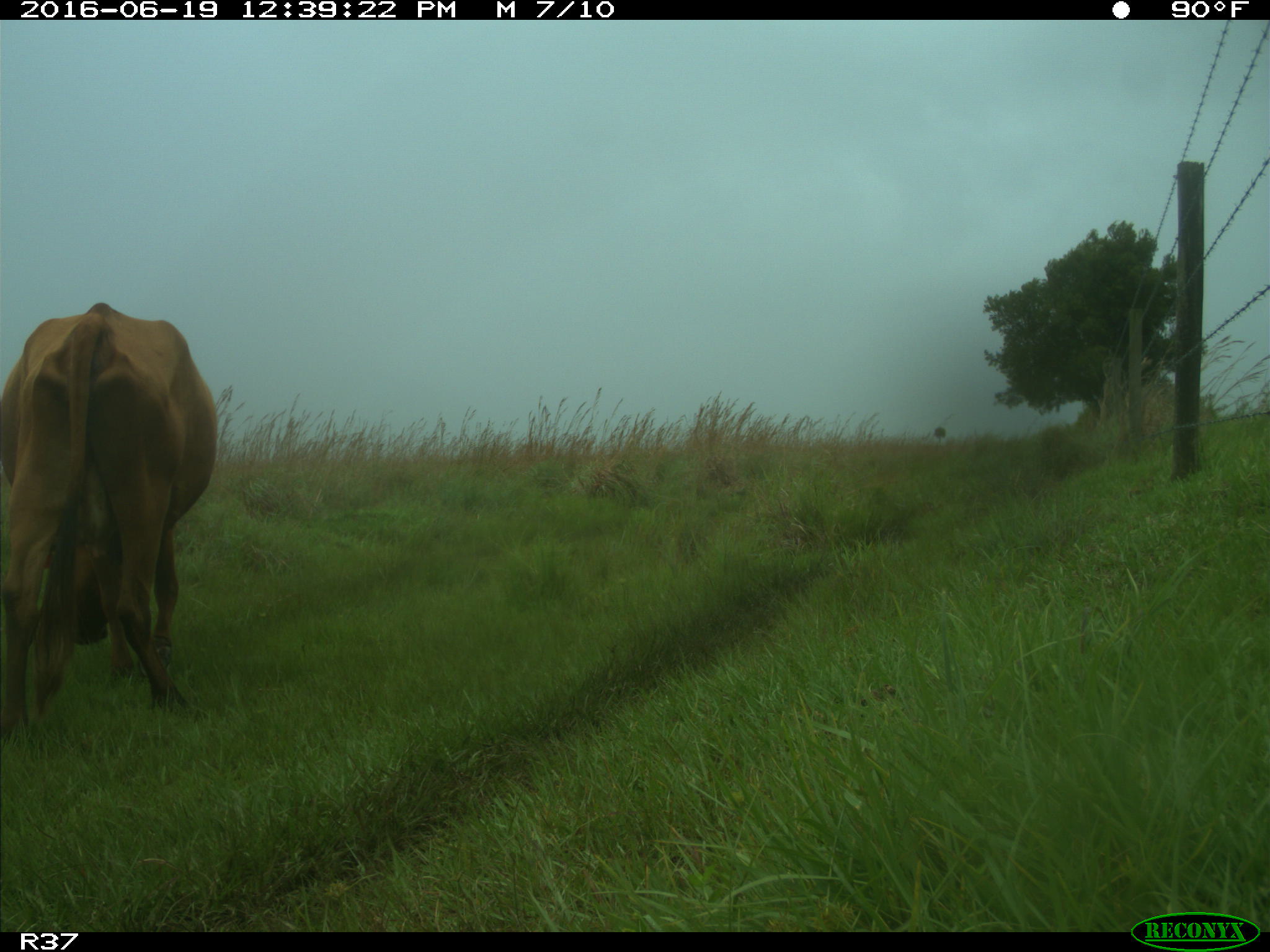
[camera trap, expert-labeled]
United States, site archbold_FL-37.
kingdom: Animalia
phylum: Chordata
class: Mammalia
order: Artiodactyla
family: Bovidae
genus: Bos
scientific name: Bos taurus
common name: domestic cow